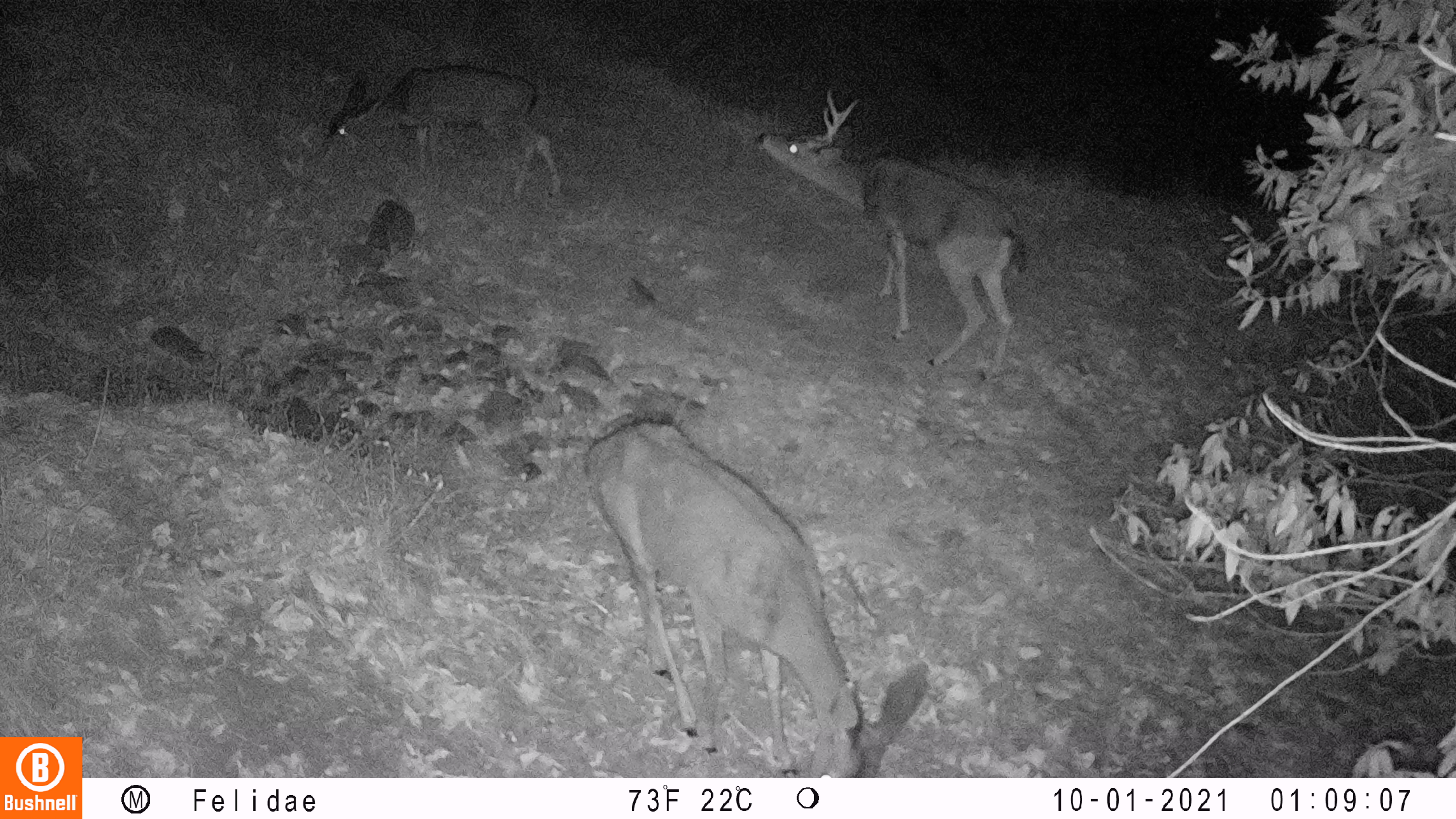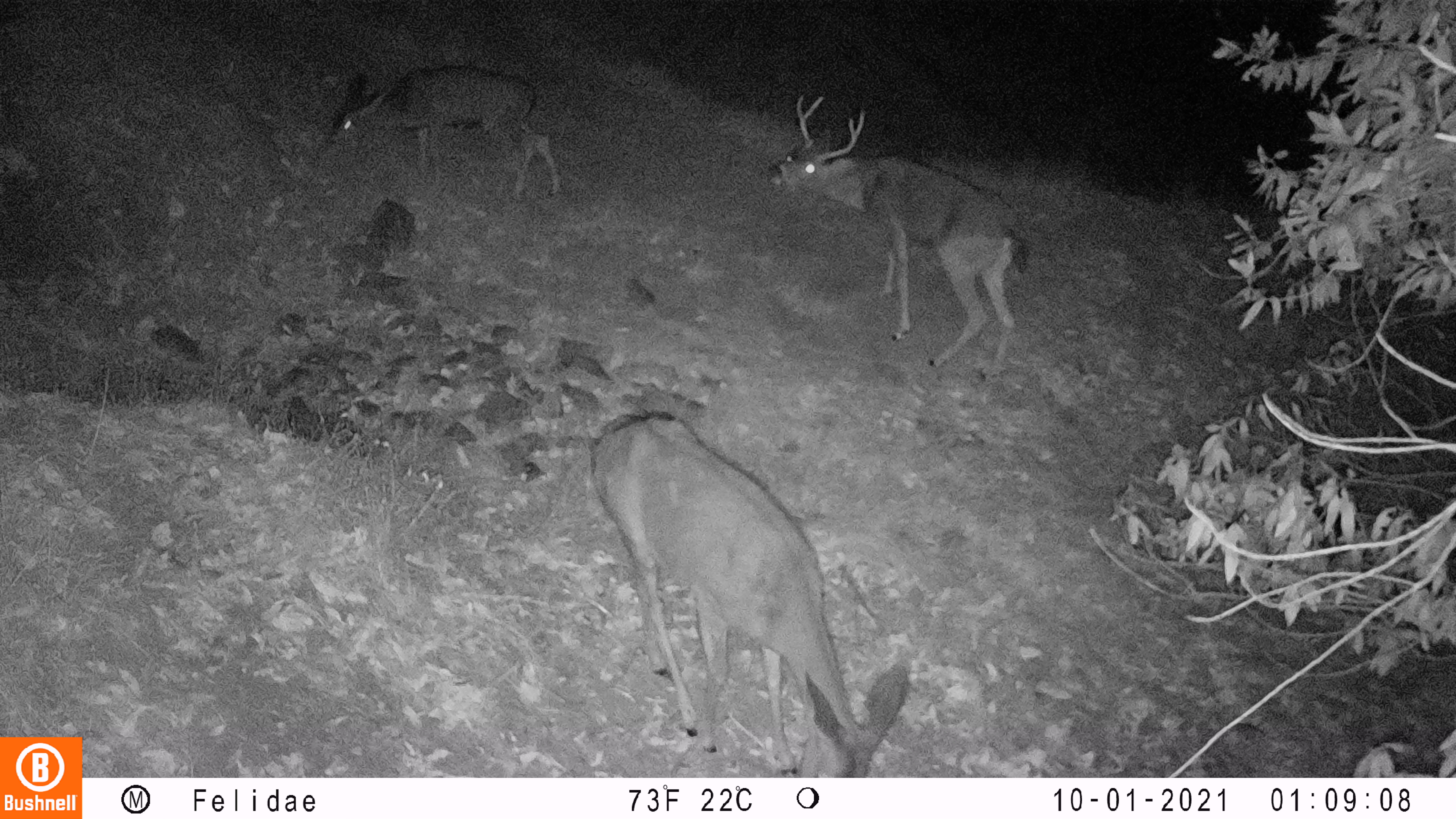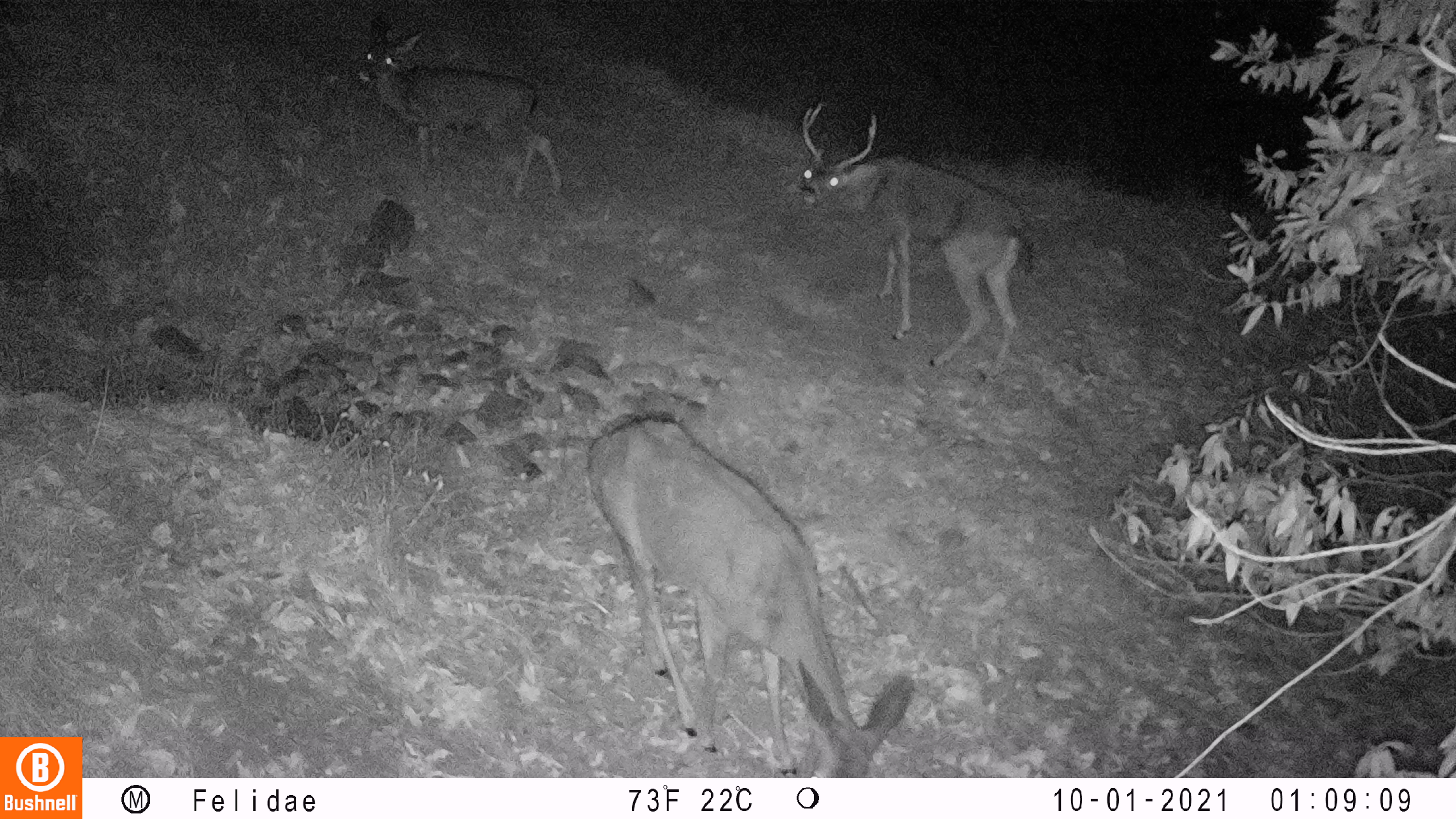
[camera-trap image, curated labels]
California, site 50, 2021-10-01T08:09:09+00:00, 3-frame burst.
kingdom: Animalia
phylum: Chordata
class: Mammalia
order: Artiodactyla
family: Cervidae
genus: Odocoileus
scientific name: Odocoileus hemionus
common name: mule deer